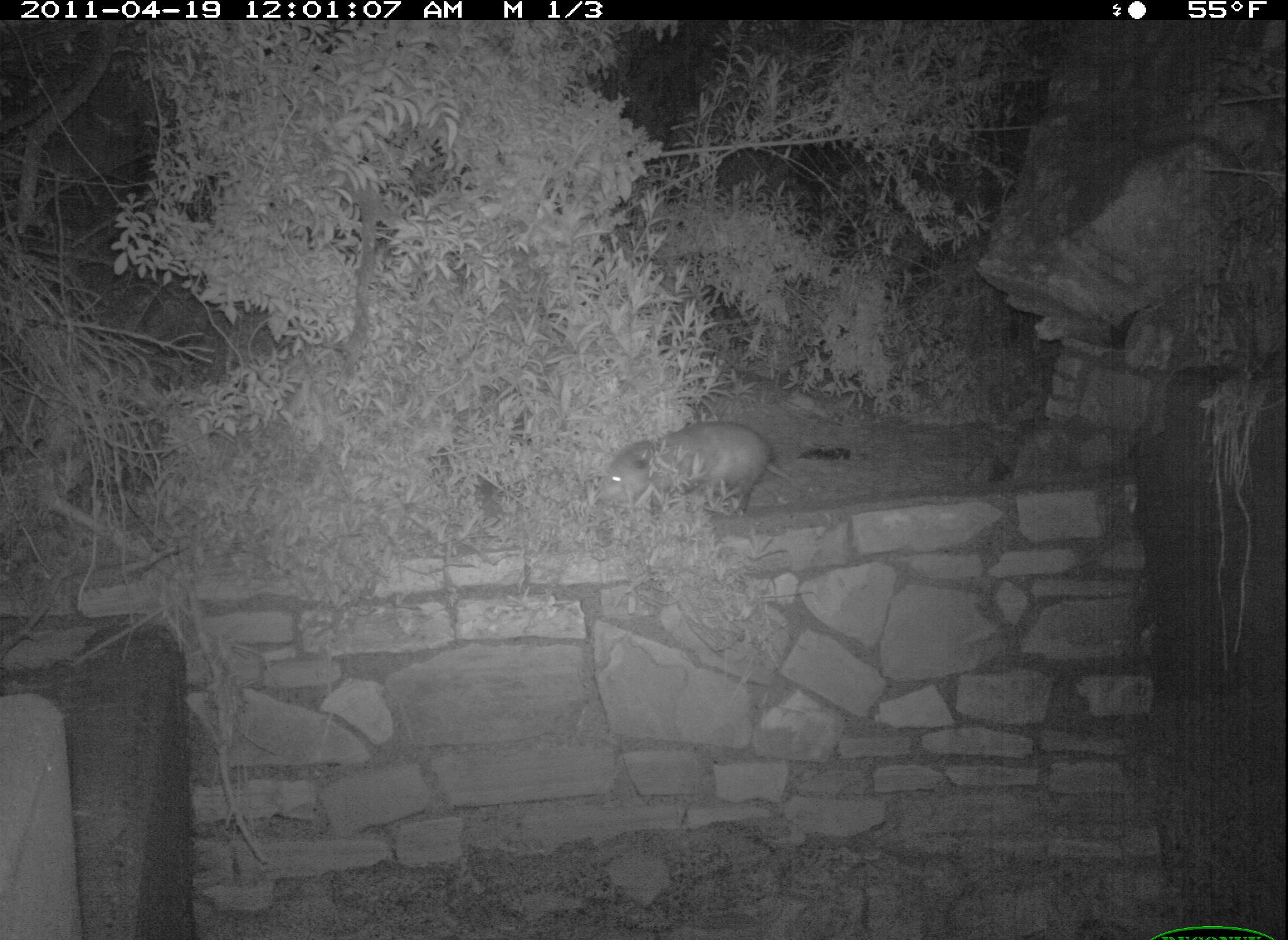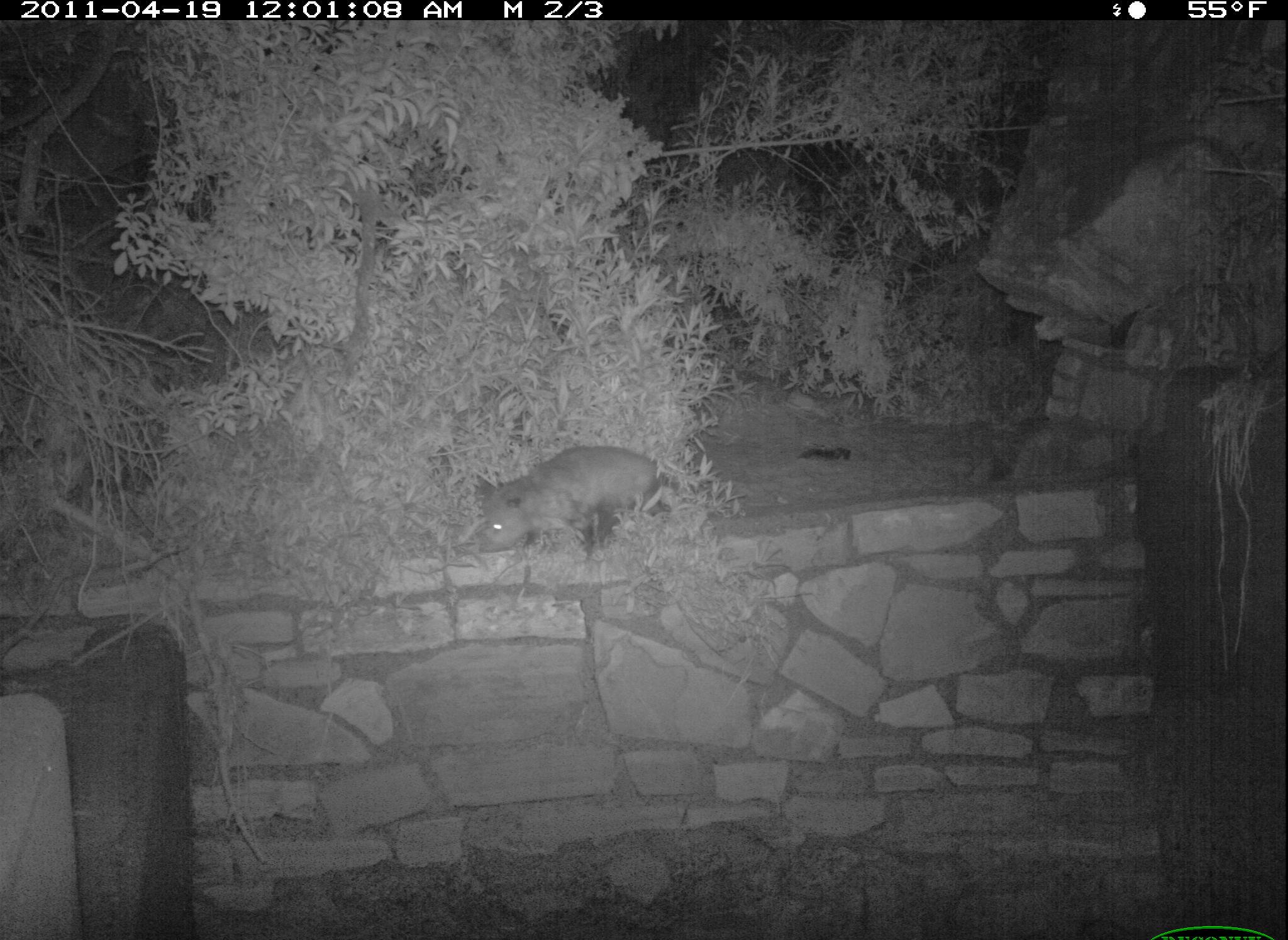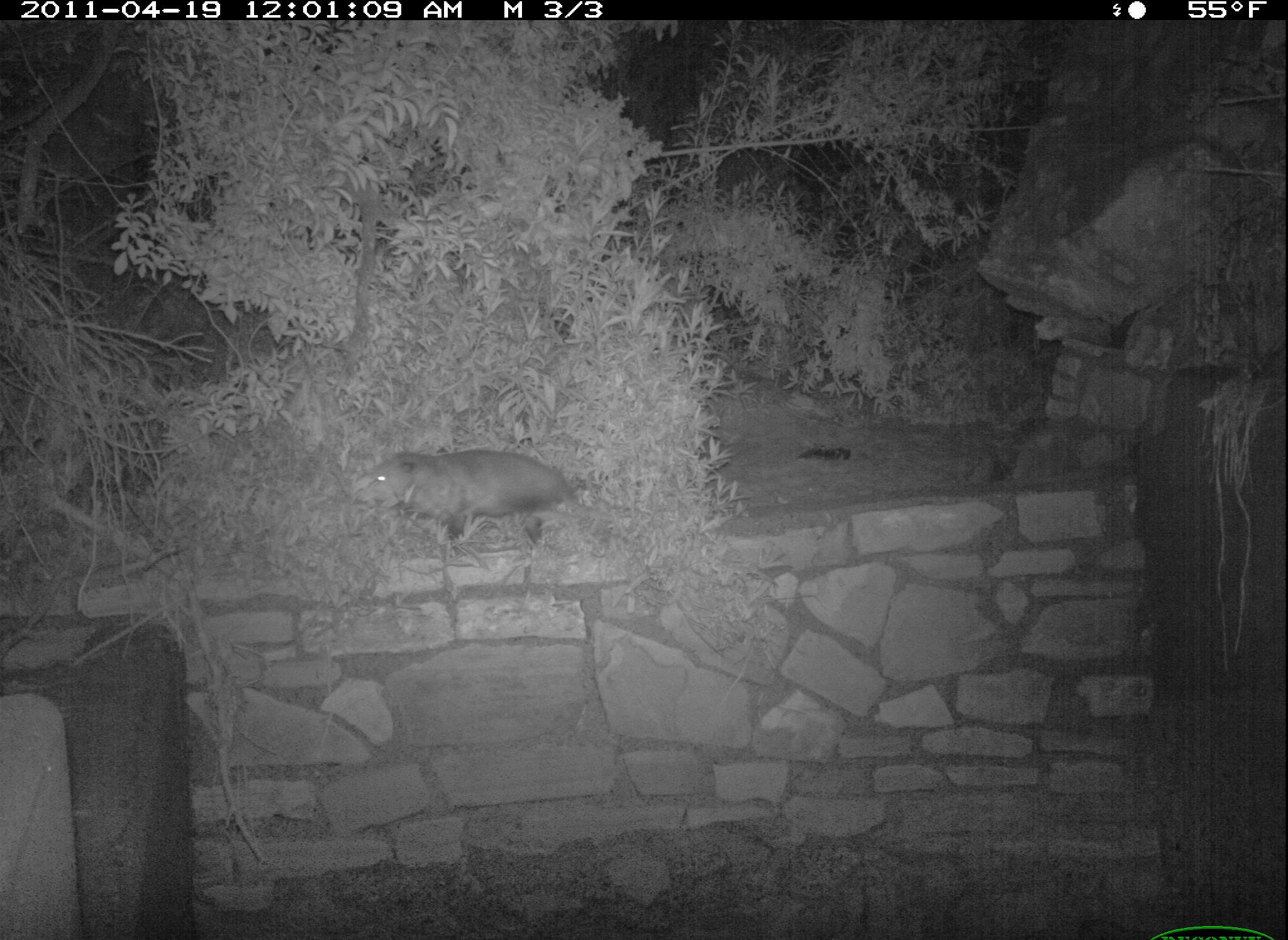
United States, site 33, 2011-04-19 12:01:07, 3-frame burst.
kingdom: Animalia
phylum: Chordata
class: Mammalia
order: Didelphimorphia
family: Didelphidae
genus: Didelphis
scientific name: Didelphis virginiana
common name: virginia opossum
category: opossum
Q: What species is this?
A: Opossum (virginia opossum) (Didelphis virginiana).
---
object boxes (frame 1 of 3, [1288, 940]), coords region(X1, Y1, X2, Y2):
opossum: region(599, 424, 776, 511)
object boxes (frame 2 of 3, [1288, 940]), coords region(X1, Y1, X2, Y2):
opossum: region(457, 435, 686, 578)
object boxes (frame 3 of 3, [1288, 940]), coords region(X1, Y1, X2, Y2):
opossum: region(353, 441, 596, 551)